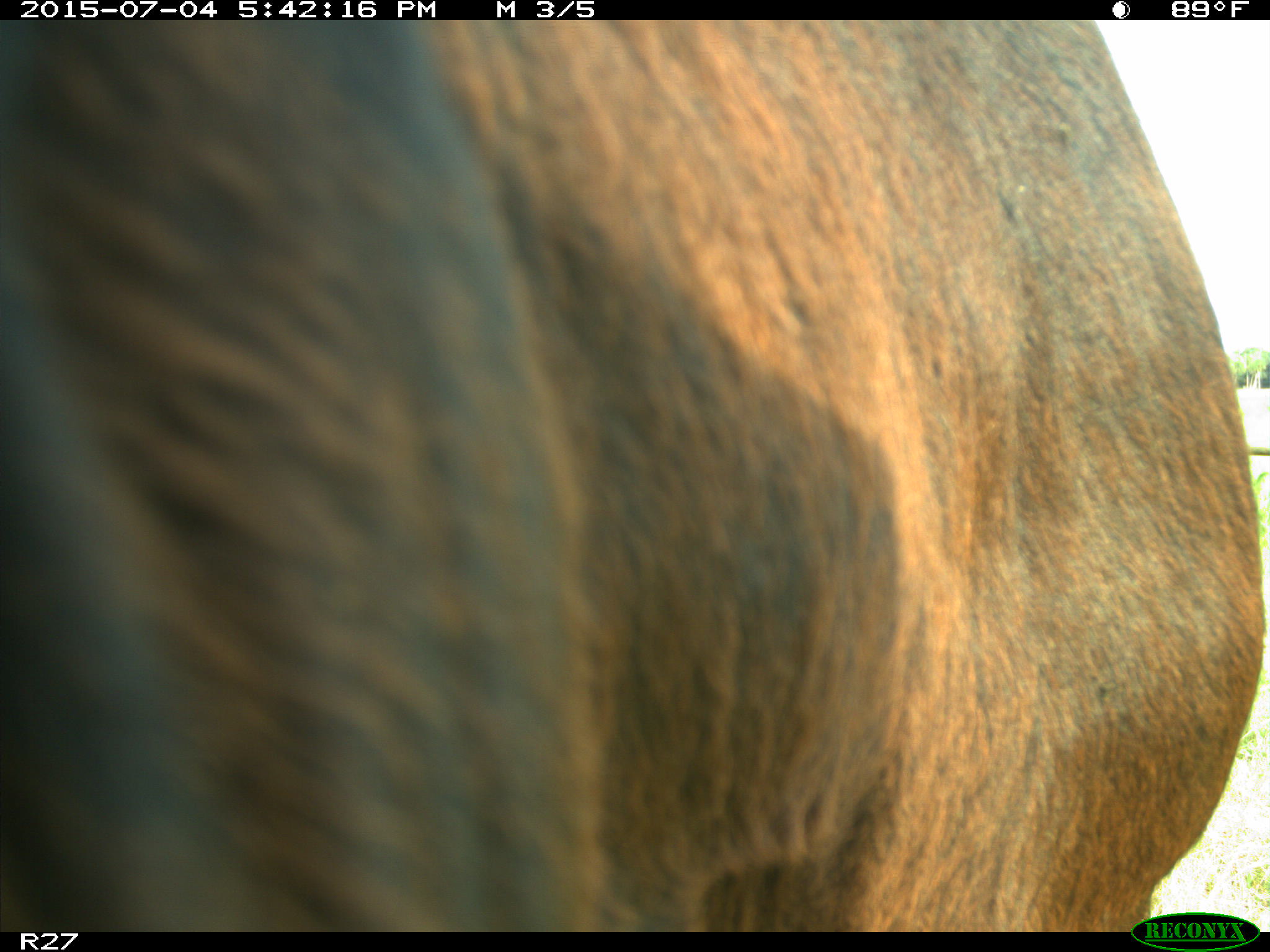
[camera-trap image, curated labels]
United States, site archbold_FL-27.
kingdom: Animalia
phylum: Chordata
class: Mammalia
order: Artiodactyla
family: Bovidae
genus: Bos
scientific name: Bos taurus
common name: domestic cow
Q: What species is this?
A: Bos taurus (domestic cow).